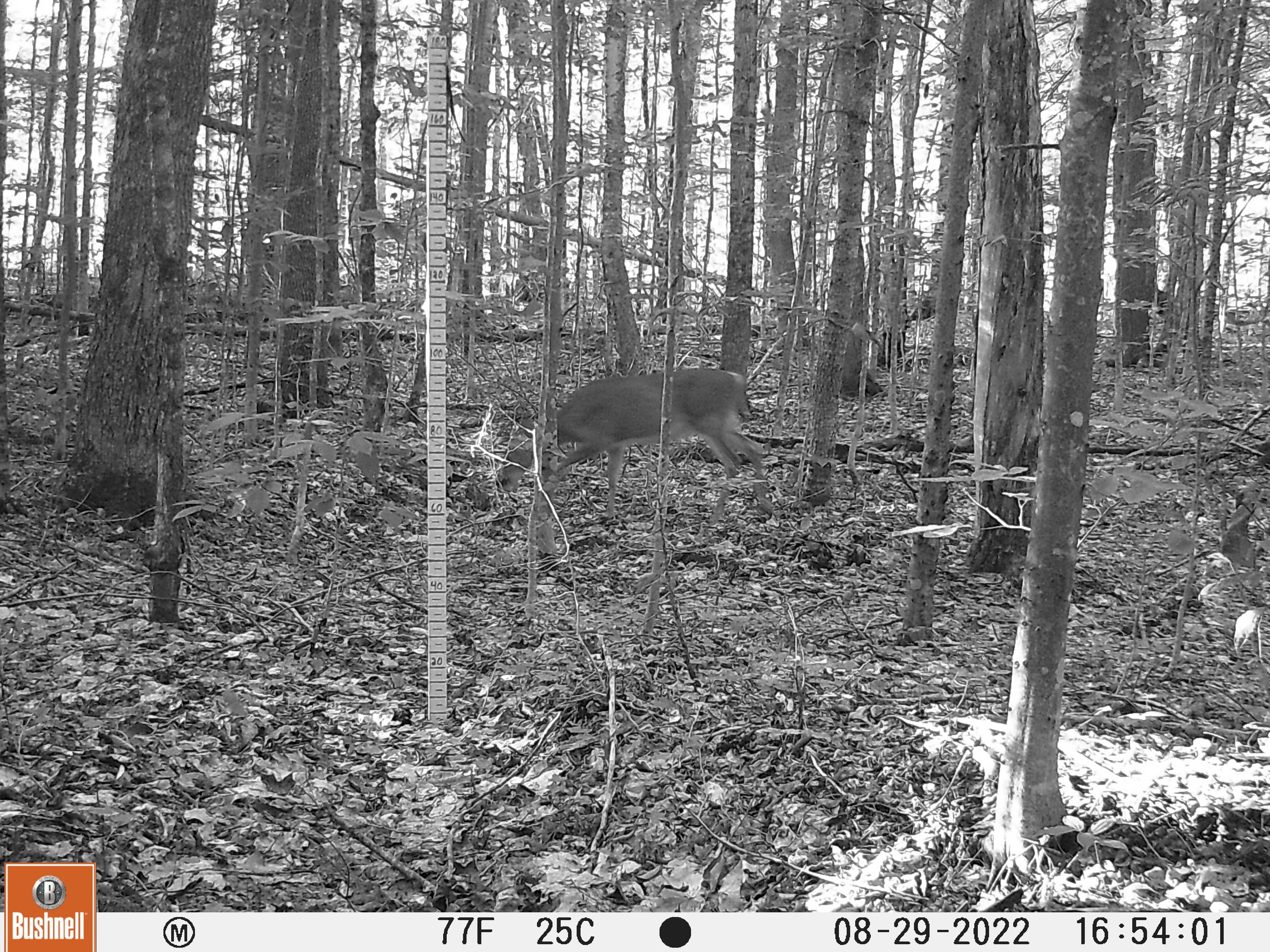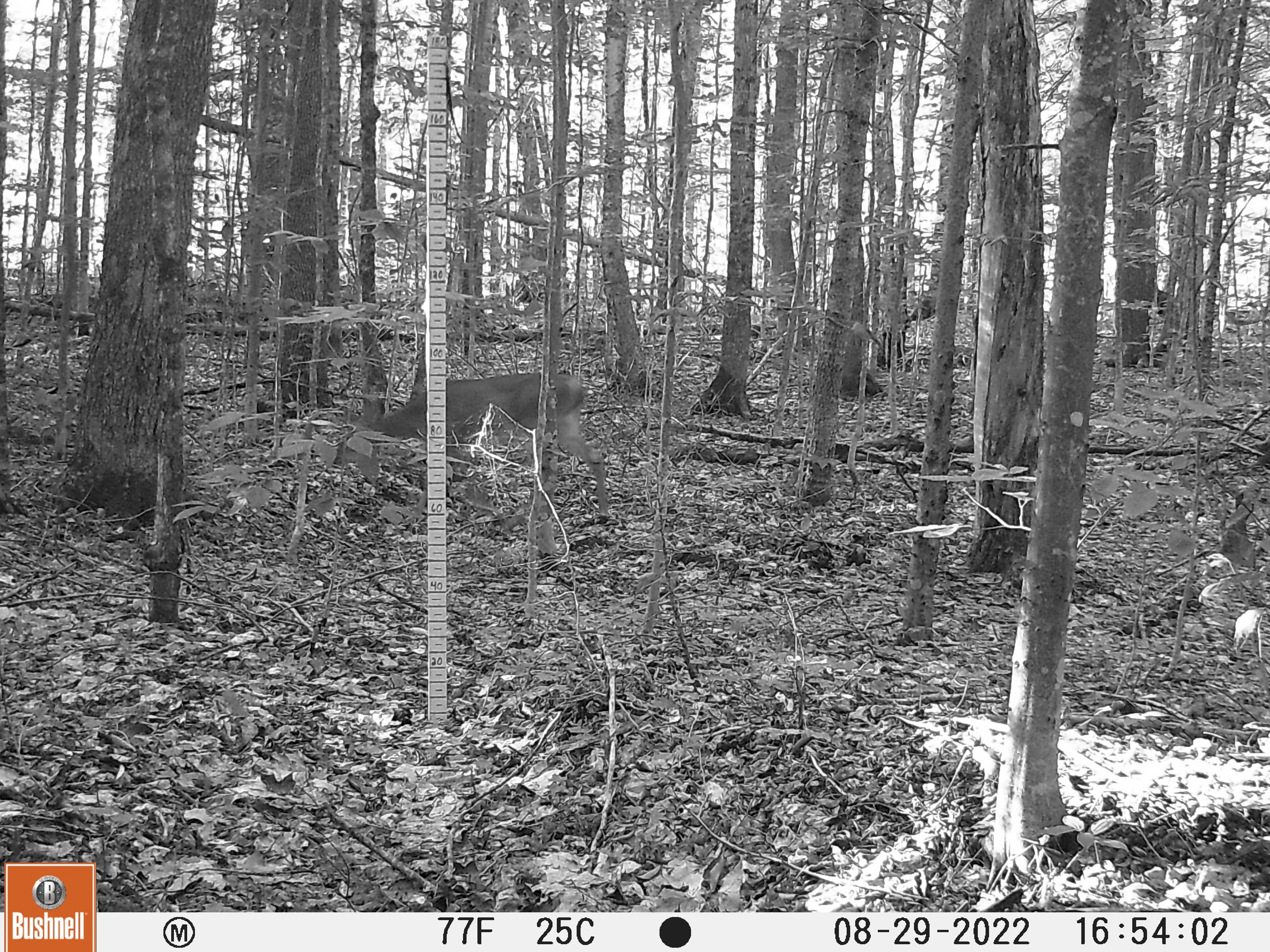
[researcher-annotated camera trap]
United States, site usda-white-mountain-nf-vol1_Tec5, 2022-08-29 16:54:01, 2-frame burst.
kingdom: Animalia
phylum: Chordata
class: Mammalia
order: Artiodactyla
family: Cervidae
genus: Odocoileus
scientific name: Odocoileus virginianus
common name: white-tailed deer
White-tailed deer (Odocoileus virginianus).